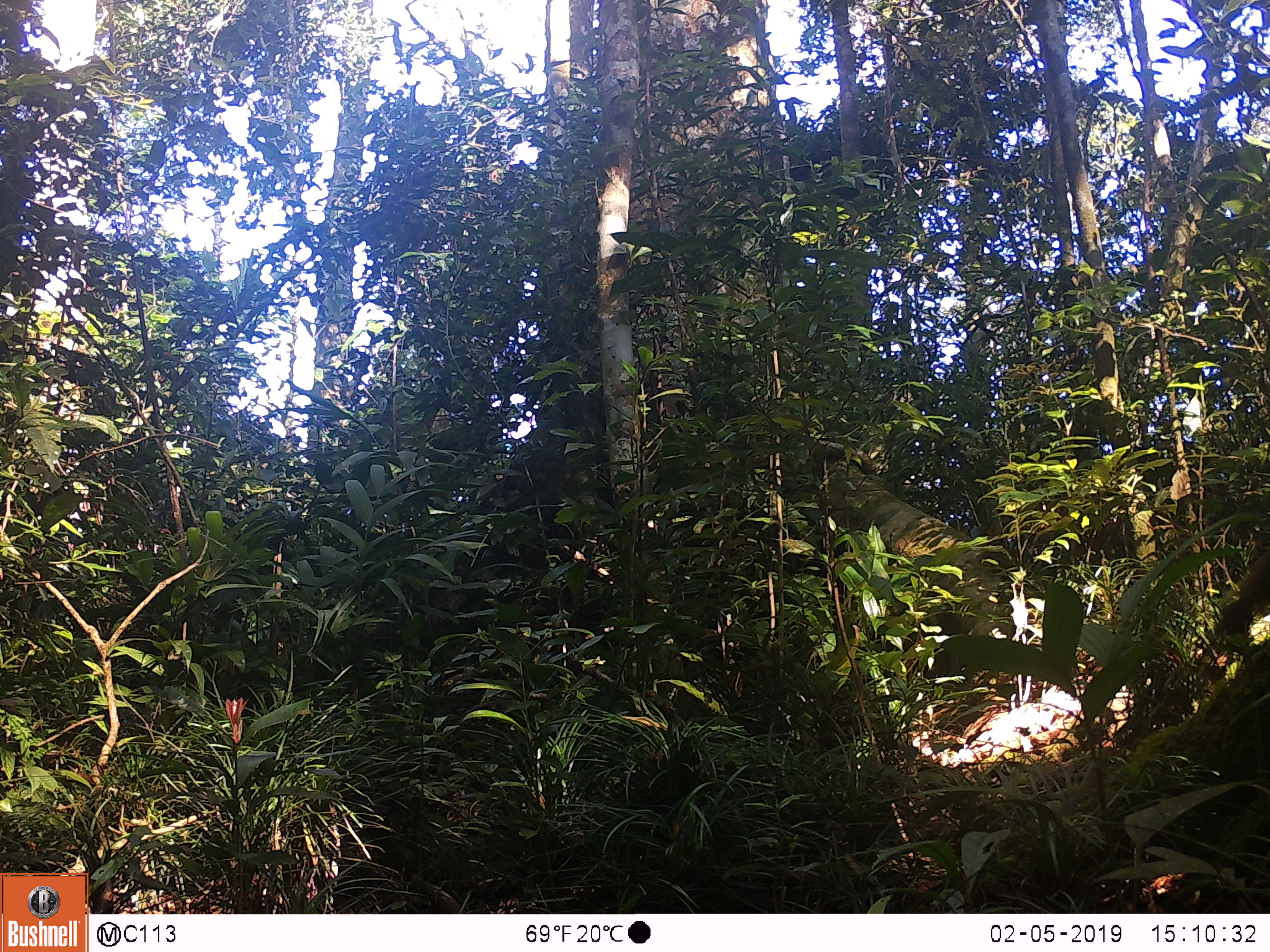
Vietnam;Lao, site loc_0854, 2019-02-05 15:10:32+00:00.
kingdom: Animalia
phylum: Chordata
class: Mammalia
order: Rodentia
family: Sciuridae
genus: Sciurus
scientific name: Sciurus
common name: squirrel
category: unidentified squirrel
Unidentified squirrel (squirrel) (Sciurus). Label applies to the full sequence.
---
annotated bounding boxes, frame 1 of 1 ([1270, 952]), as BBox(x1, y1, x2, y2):
unidentified squirrel: BBox(1216, 546, 1270, 635)